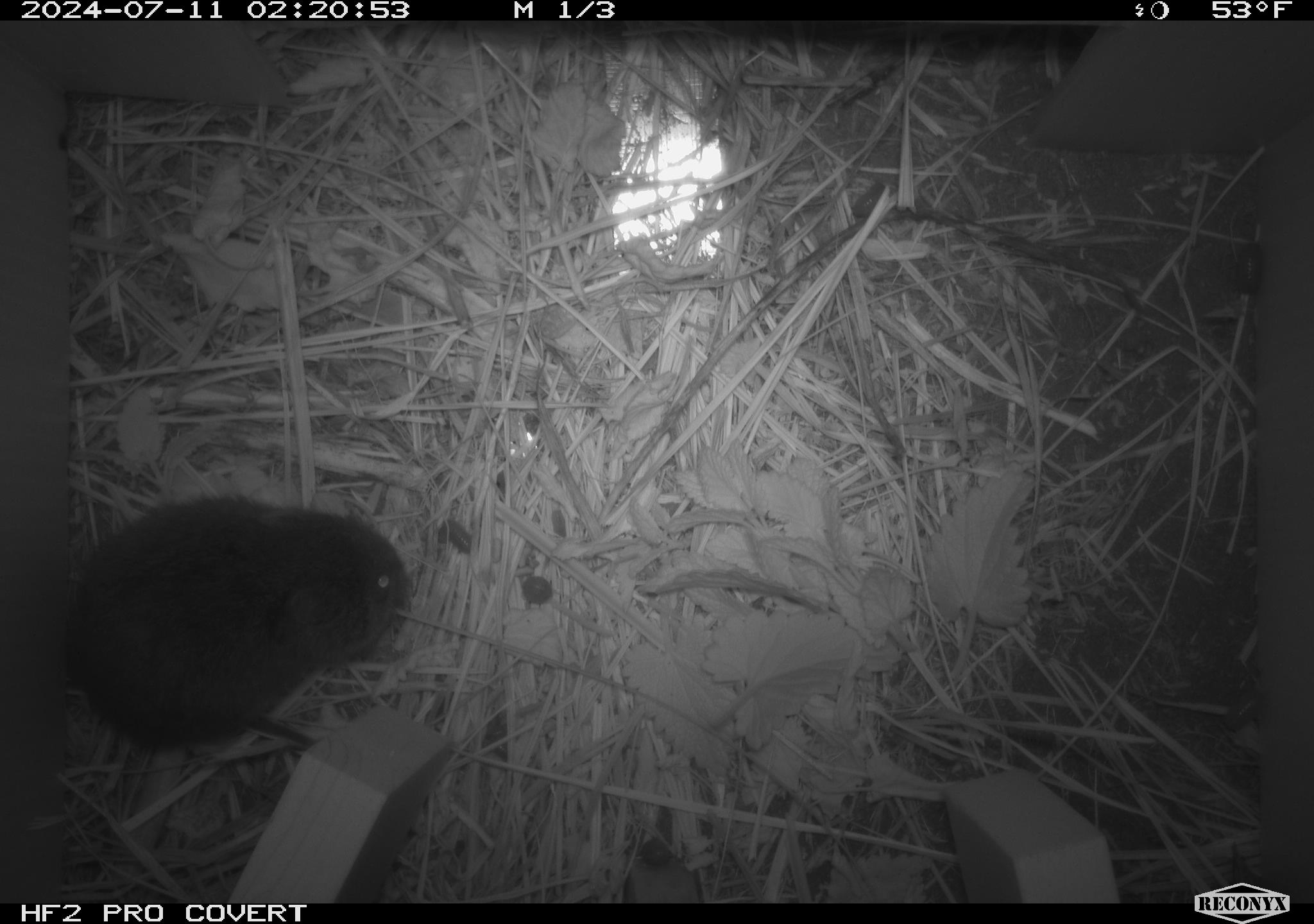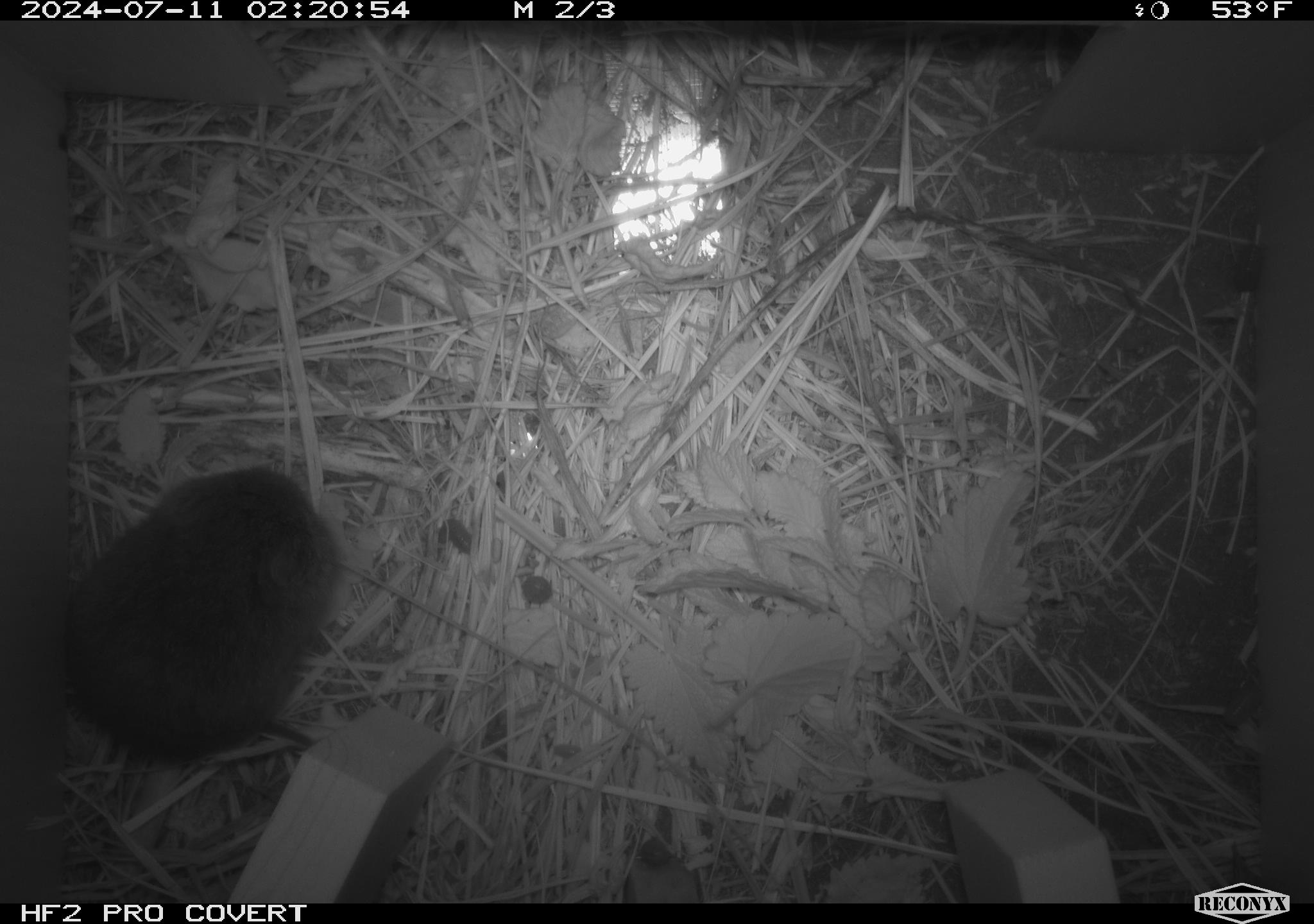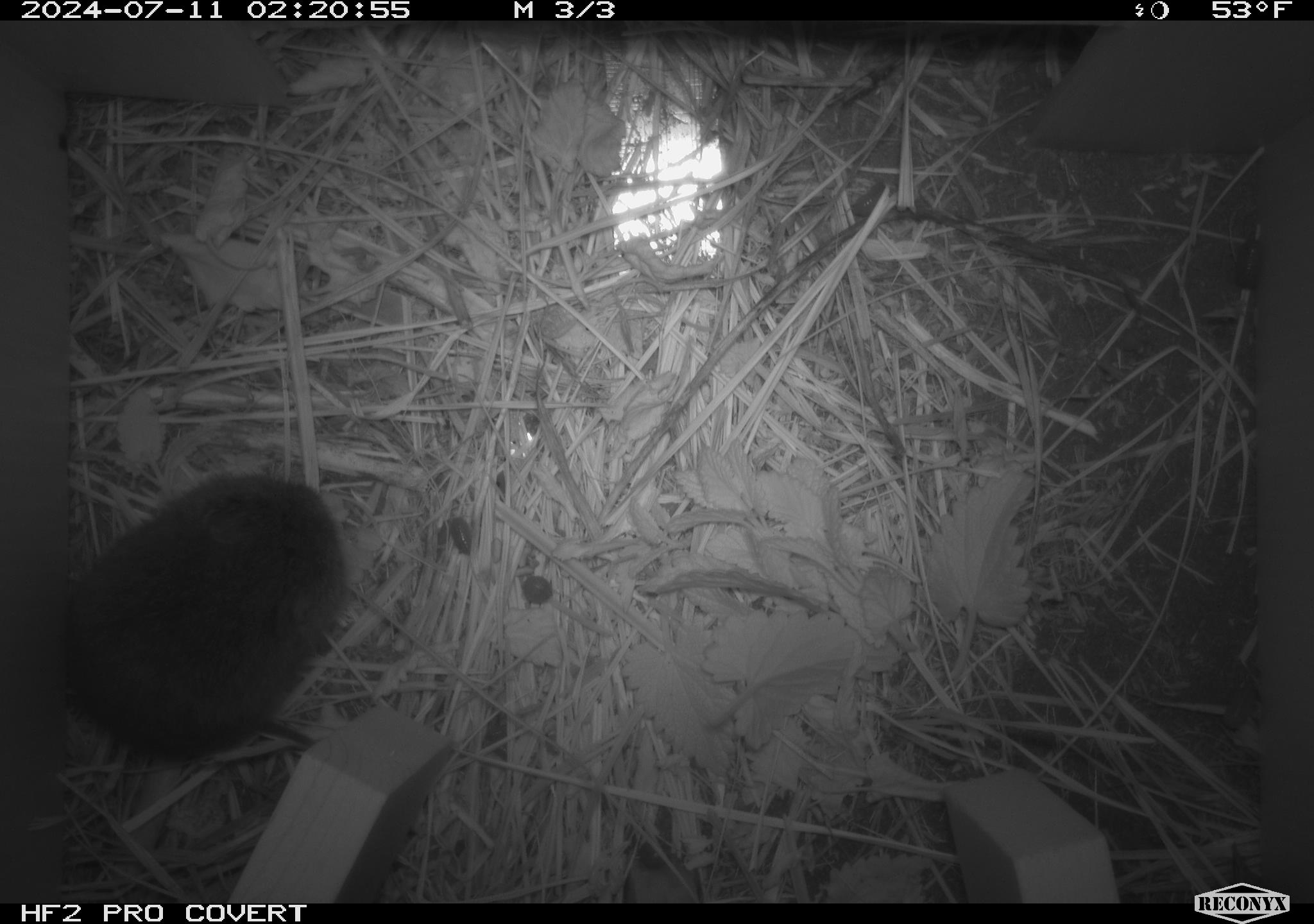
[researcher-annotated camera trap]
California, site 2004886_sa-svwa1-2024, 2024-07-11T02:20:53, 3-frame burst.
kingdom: Animalia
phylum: Chordata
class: Mammalia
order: Rodentia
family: Cricetidae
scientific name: Arvicolinae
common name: voles, lemmings, and muskrats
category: arvicolinae subfamily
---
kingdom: Animalia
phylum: Arthropoda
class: Malacostraca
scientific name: Malacostraca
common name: amphipods, crabs, isopods, krill, lobsters and shrimps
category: malacostracan